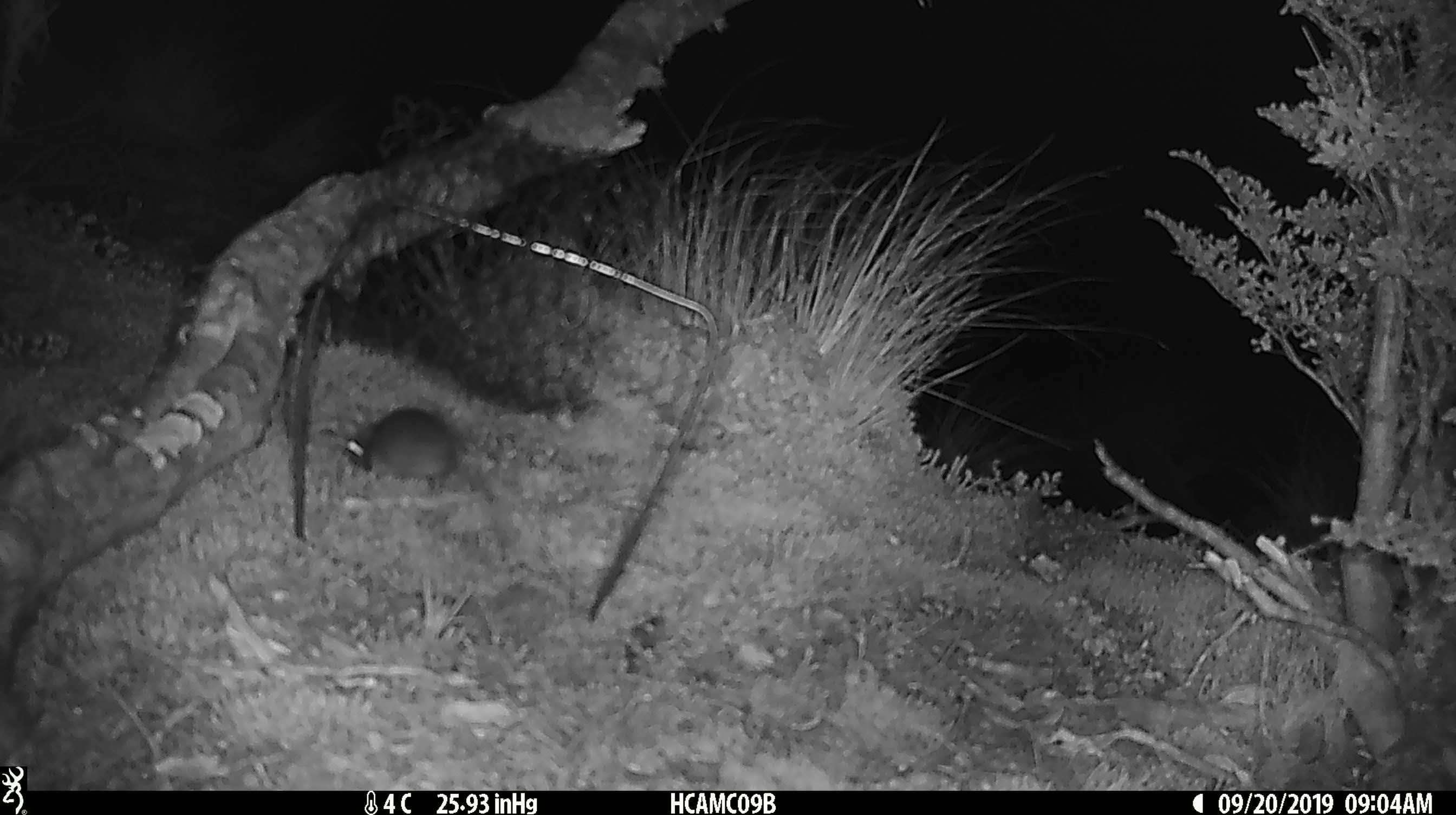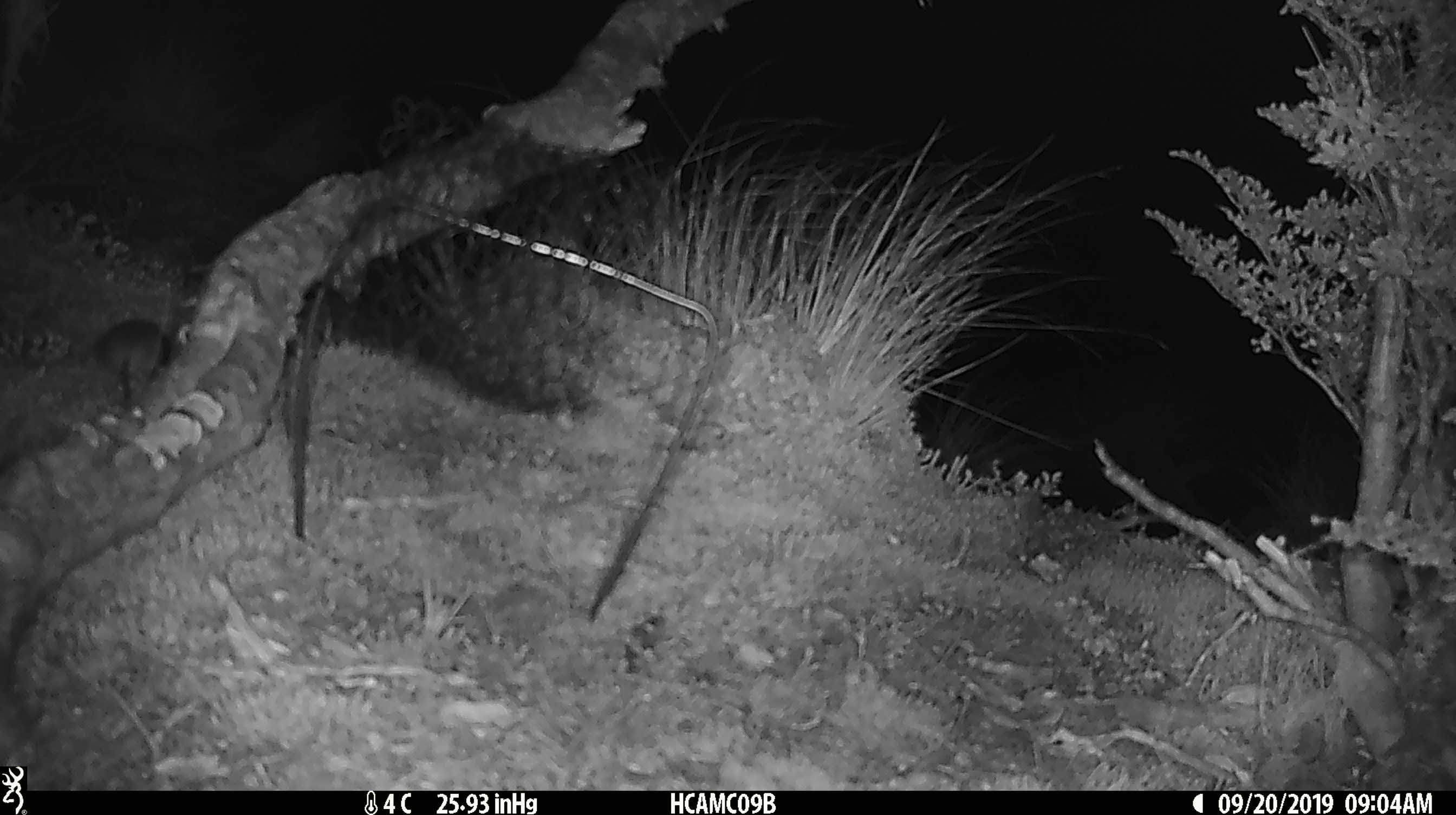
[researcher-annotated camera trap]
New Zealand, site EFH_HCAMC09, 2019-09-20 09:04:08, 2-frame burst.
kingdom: Animalia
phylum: Chordata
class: Mammalia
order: Rodentia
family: Muridae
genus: Mus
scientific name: Mus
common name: mouse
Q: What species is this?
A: Mouse (Mus).